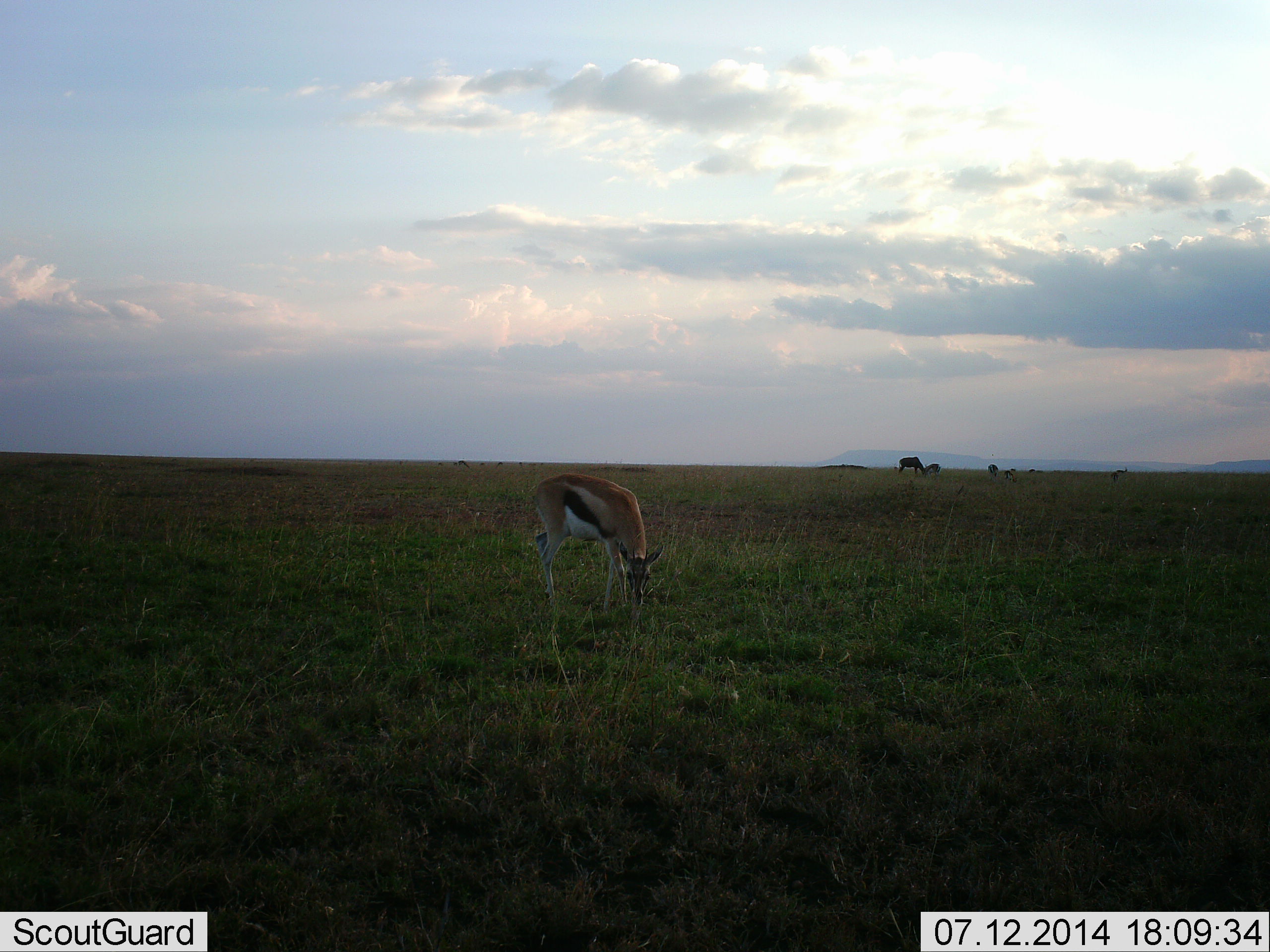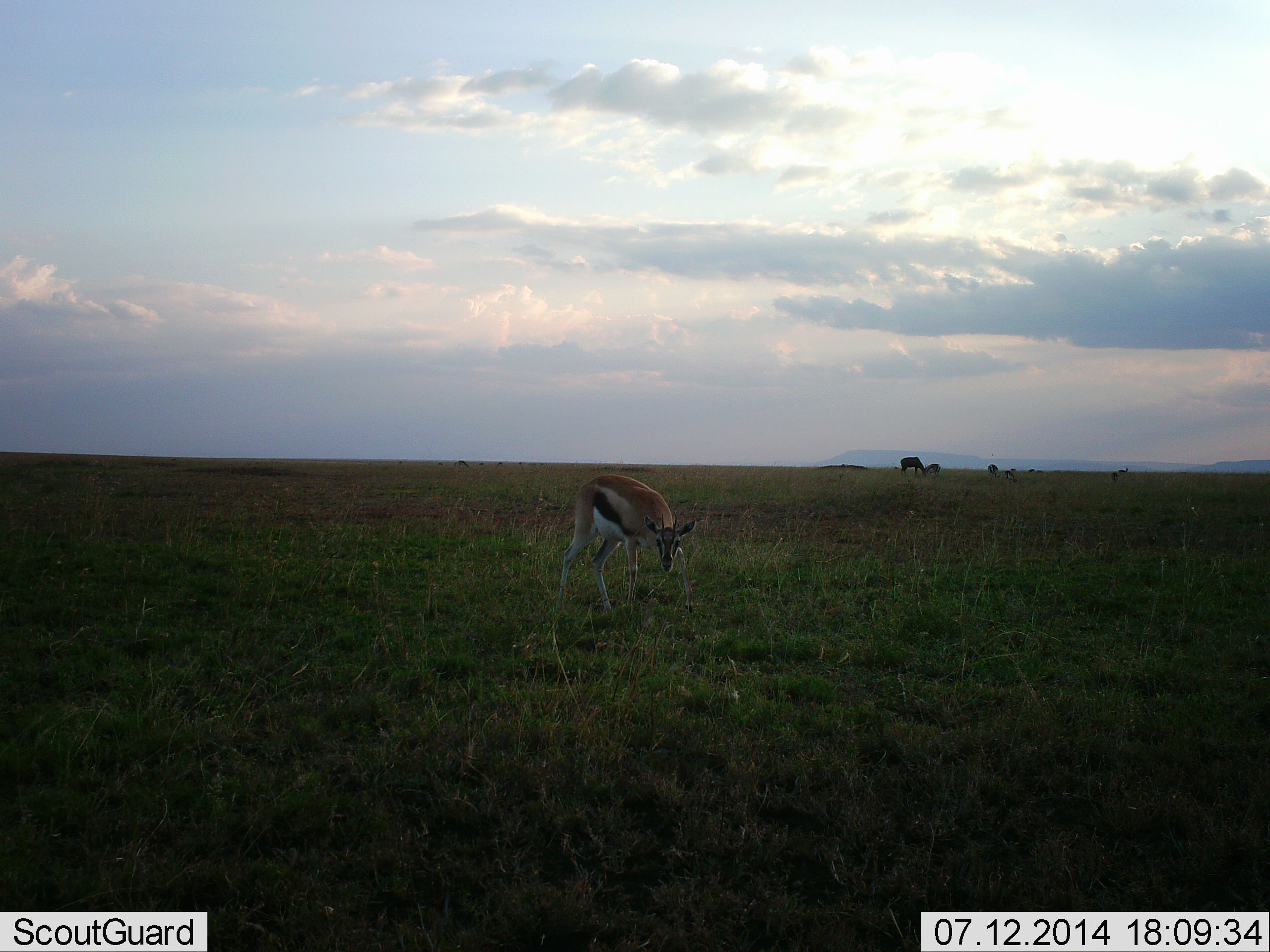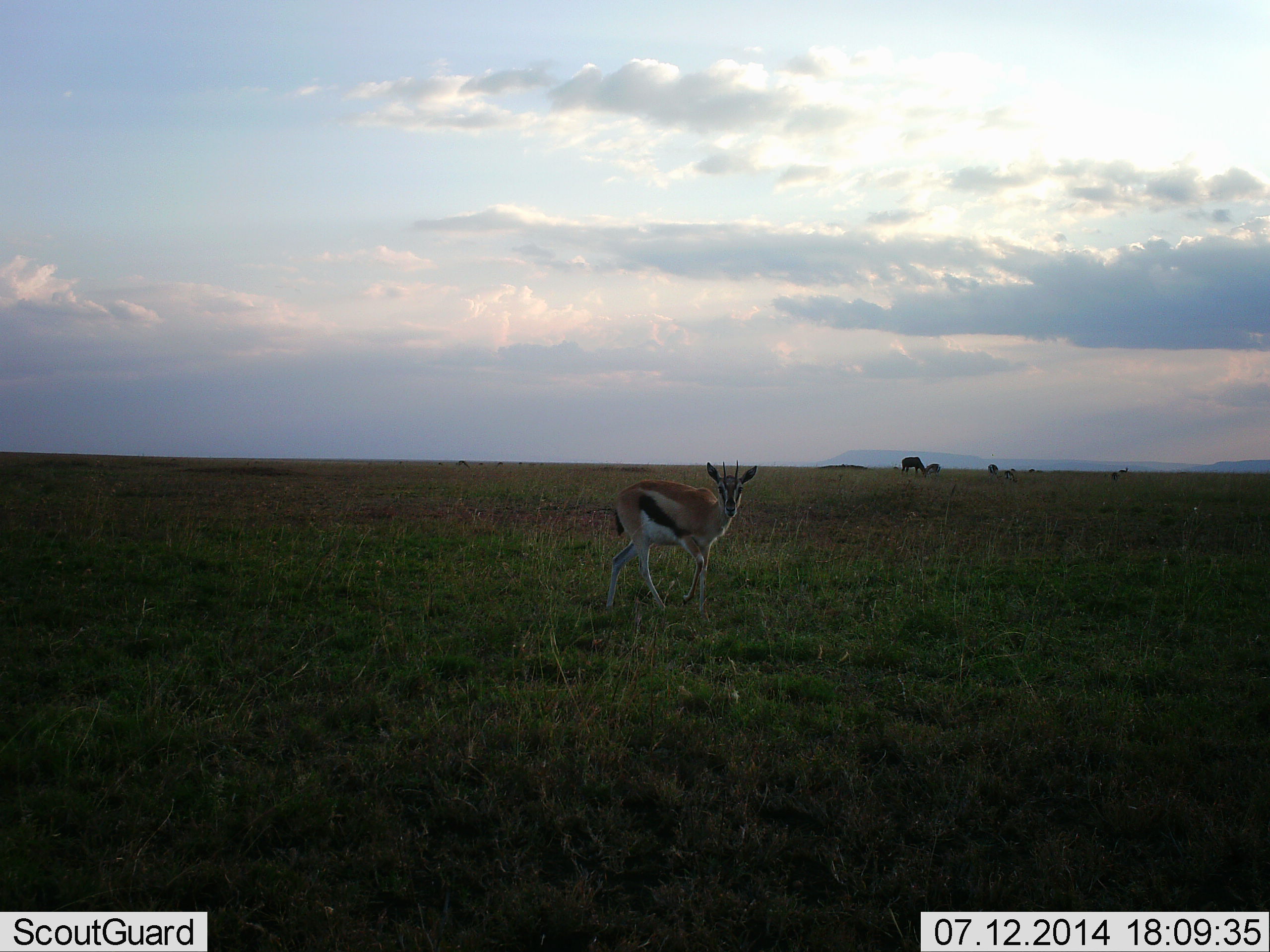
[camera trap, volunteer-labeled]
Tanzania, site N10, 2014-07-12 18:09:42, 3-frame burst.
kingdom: Animalia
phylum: Chordata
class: Mammalia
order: Artiodactyla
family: Bovidae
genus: Eudorcas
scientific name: Eudorcas thomsonii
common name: thomson's gazelle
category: gazellethomsons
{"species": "gazellethomsons (thomson's gazelle) (Eudorcas thomsonii)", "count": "1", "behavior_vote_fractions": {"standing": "42%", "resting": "0%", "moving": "25%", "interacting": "0%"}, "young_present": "8%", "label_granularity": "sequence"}